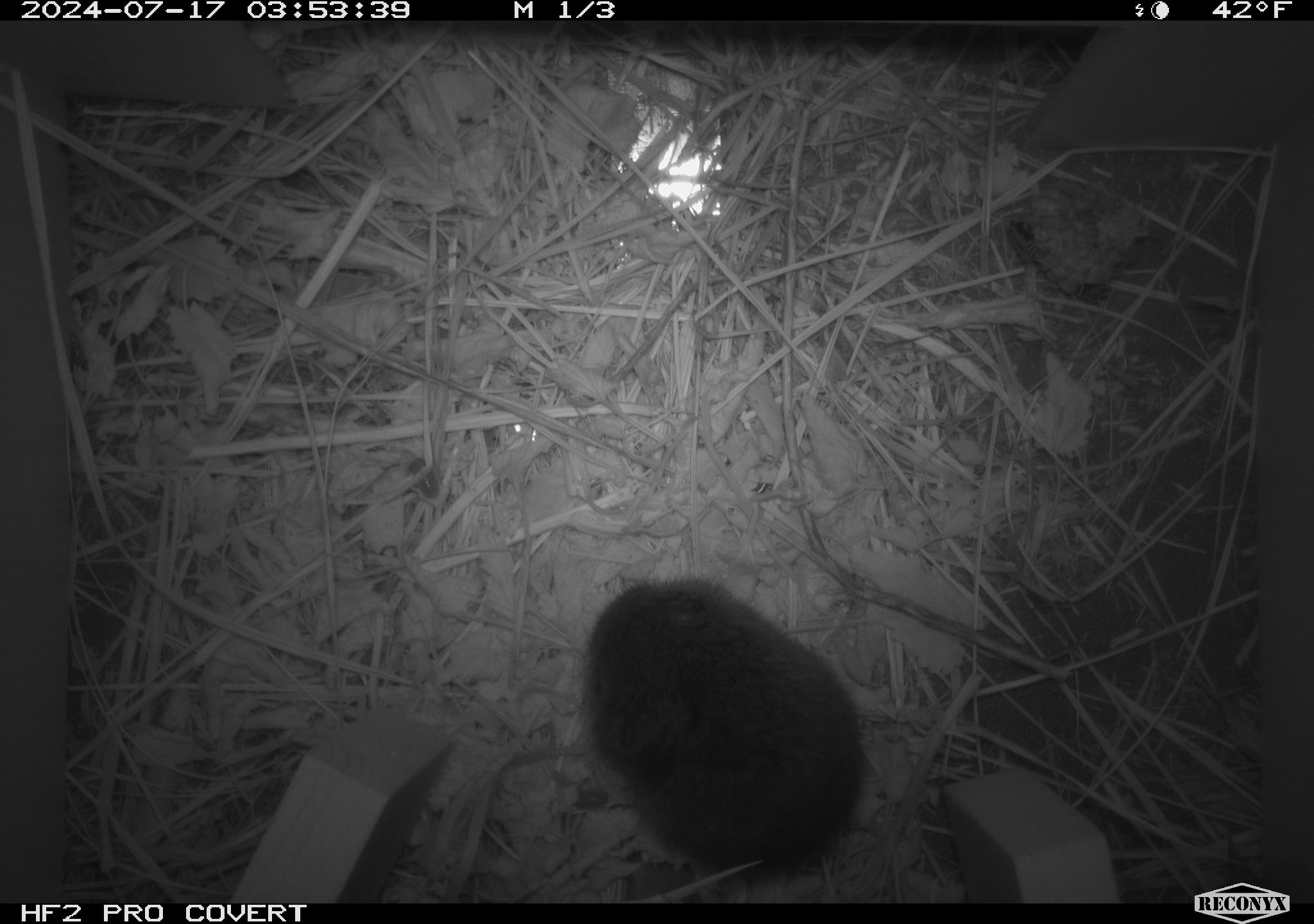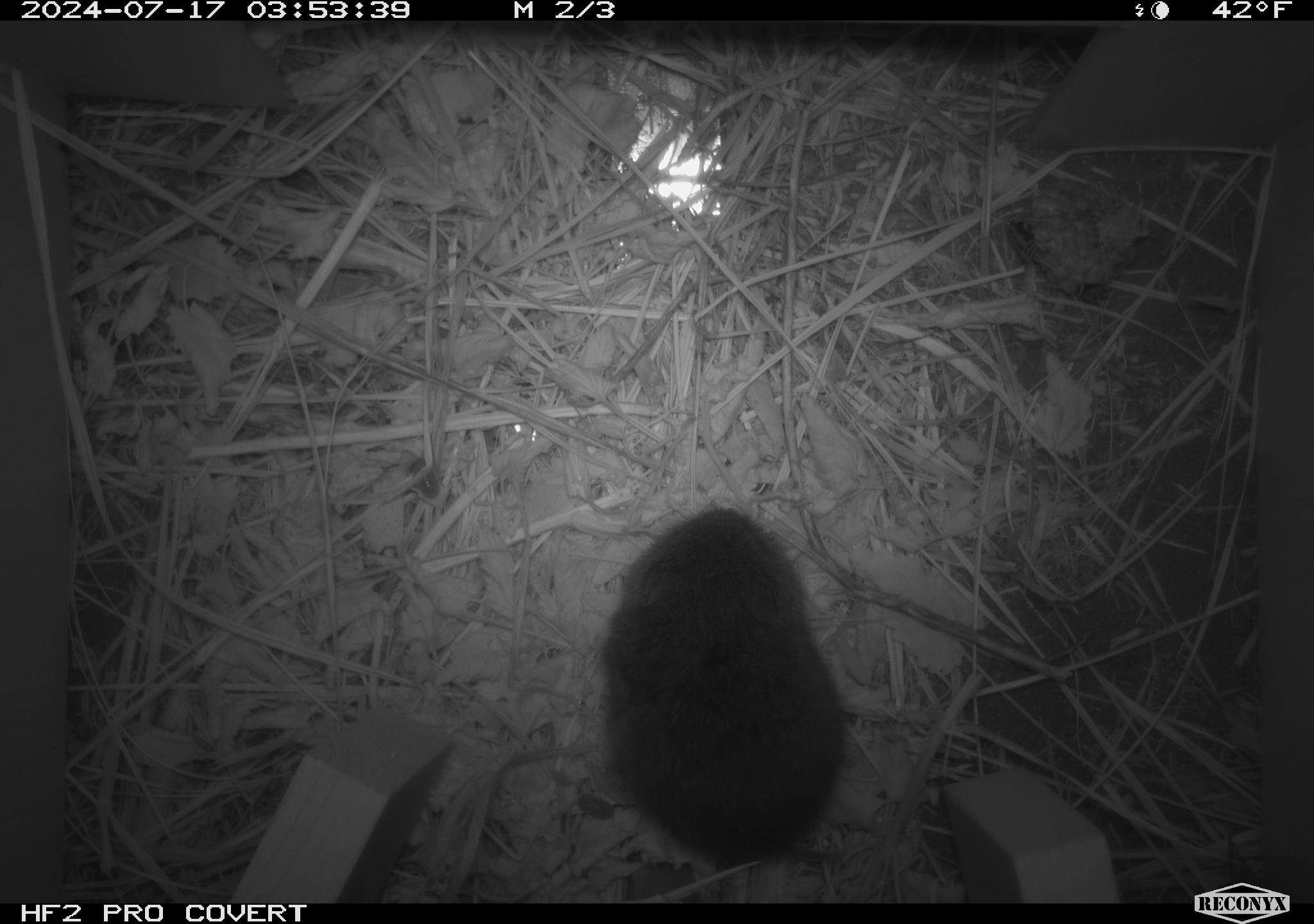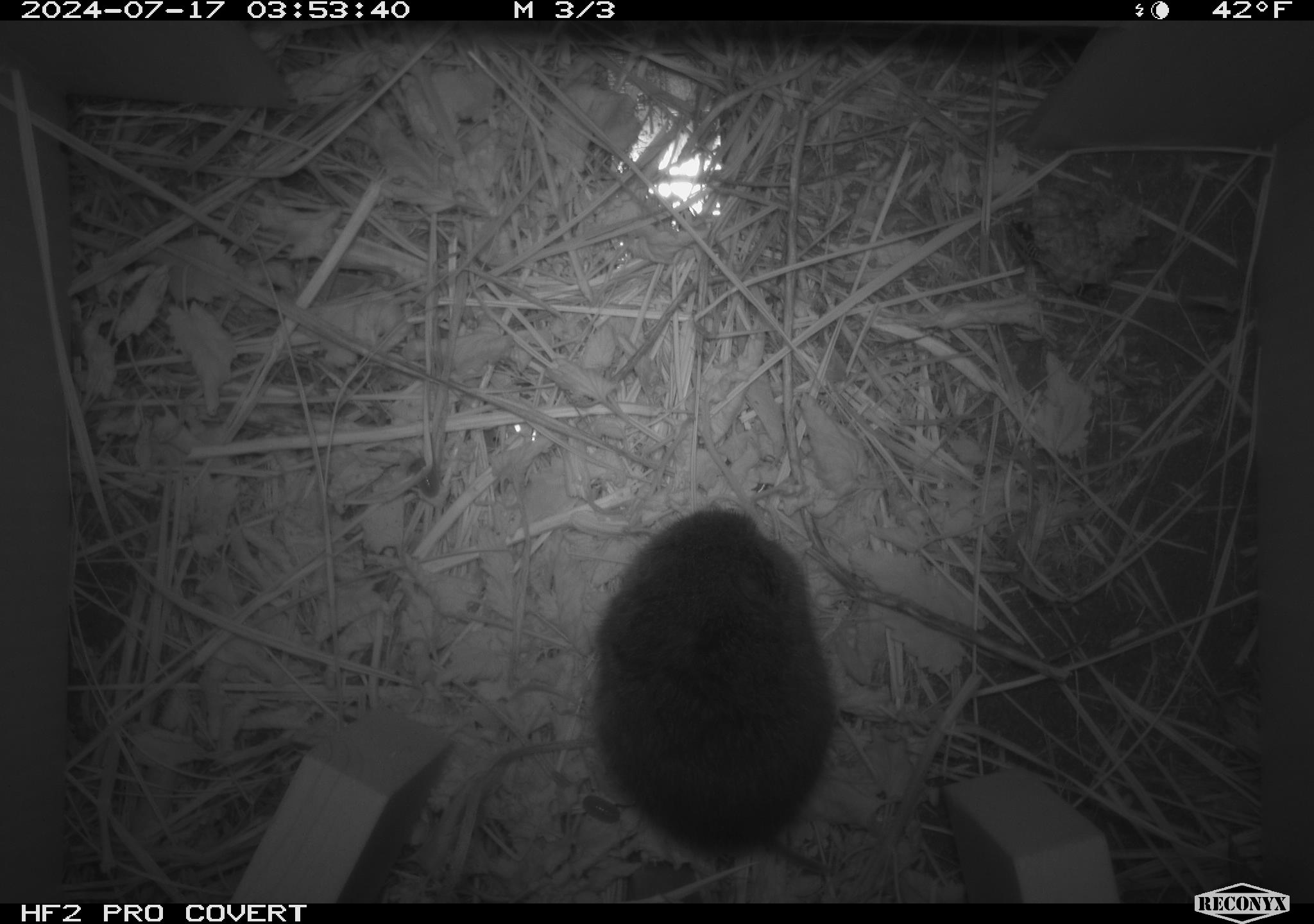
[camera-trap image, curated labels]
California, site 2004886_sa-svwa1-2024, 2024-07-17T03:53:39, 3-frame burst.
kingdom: Animalia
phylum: Chordata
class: Mammalia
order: Rodentia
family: Cricetidae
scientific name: Arvicolinae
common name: voles, lemmings, and muskrats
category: arvicolinae subfamily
Arvicolinae subfamily (voles, lemmings, and muskrats) (Arvicolinae).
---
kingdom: Animalia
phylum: Arthropoda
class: Malacostraca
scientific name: Malacostraca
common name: amphipods, crabs, isopods, krill, lobsters and shrimps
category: malacostracan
Malacostracan (amphipods, crabs, isopods, krill, lobsters and shrimps) (Malacostraca).